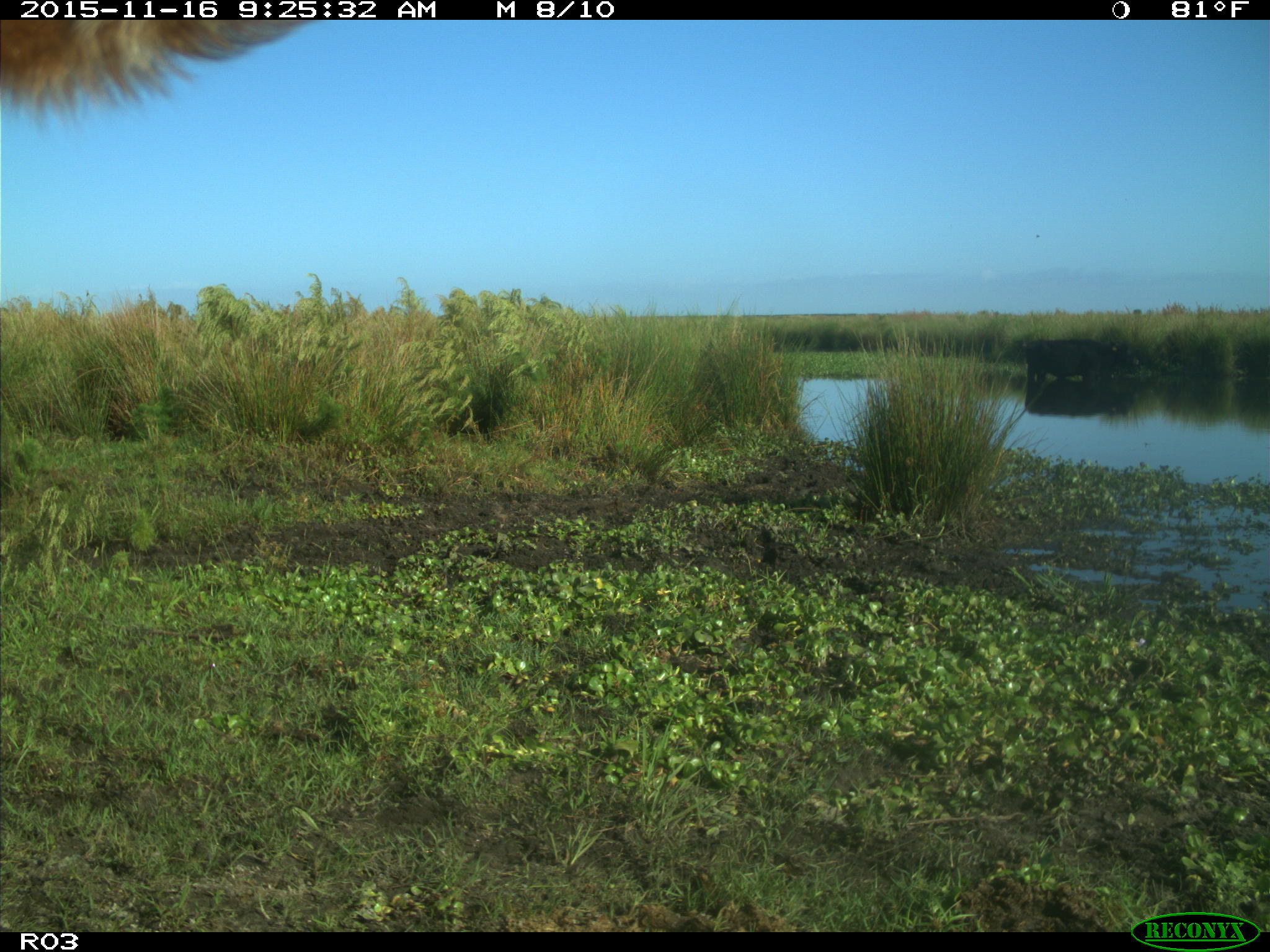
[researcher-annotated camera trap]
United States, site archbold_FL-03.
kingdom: Animalia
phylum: Chordata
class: Mammalia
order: Artiodactyla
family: Bovidae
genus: Bos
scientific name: Bos taurus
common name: domestic cow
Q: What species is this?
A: Bos taurus (domestic cow).